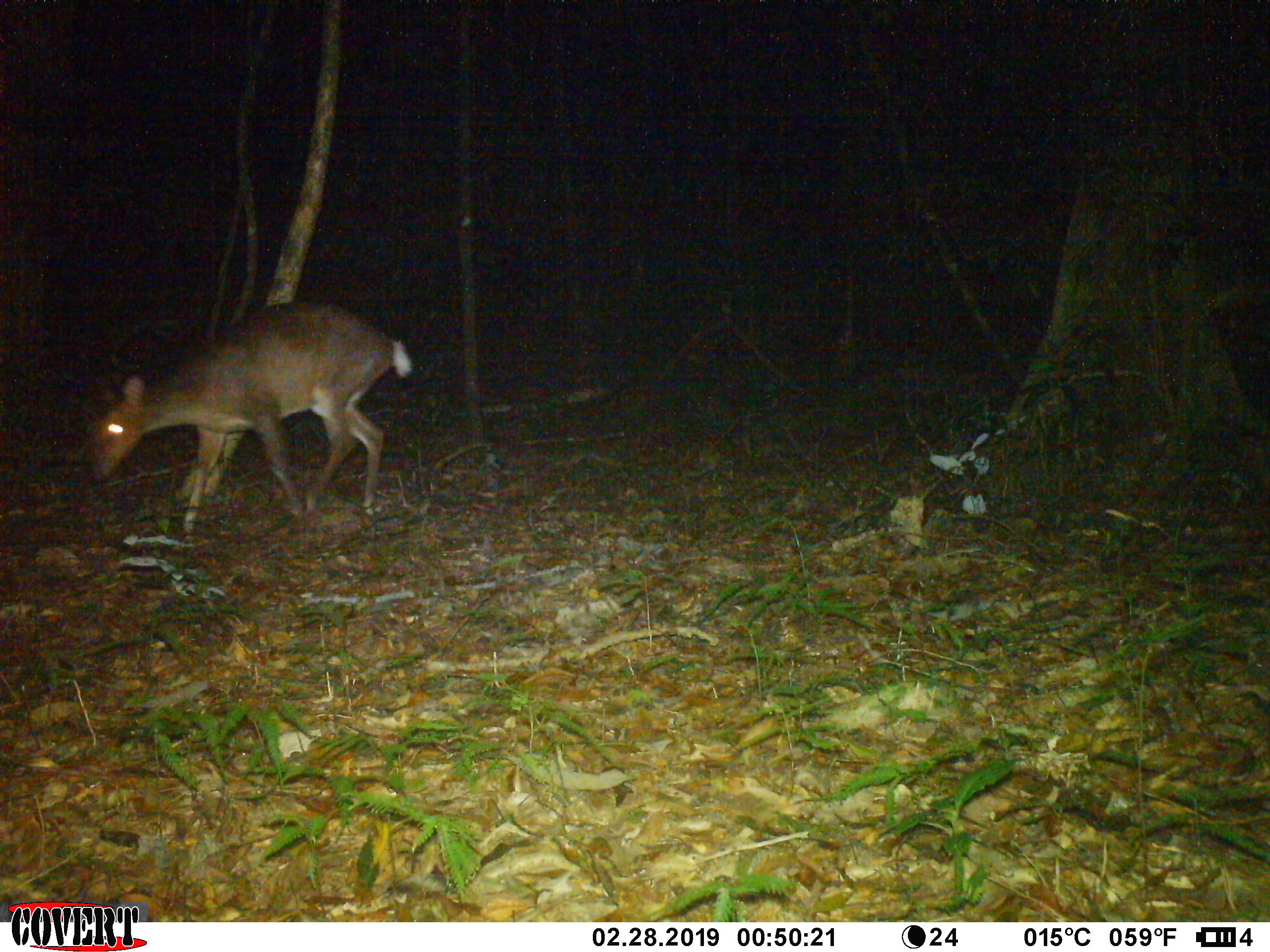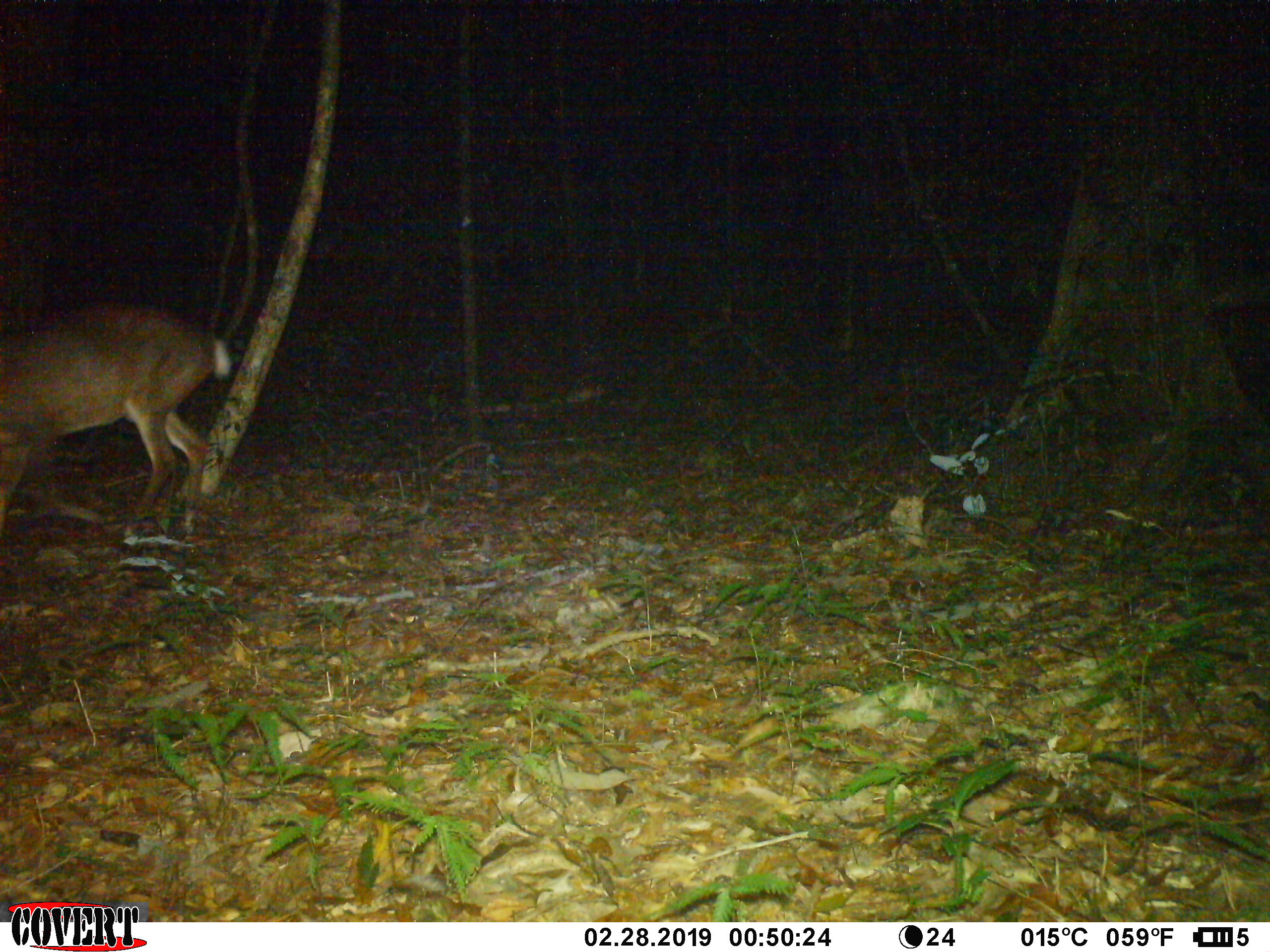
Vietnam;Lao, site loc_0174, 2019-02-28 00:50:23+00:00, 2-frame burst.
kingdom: Animalia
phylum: Chordata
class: Mammalia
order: Artiodactyla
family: Cervidae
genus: Muntiacus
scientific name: Muntiacus vuquangensis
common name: large-antlered muntjac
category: large antlered muntjac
Large antlered muntjac (large-antlered muntjac) (Muntiacus vuquangensis). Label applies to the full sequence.